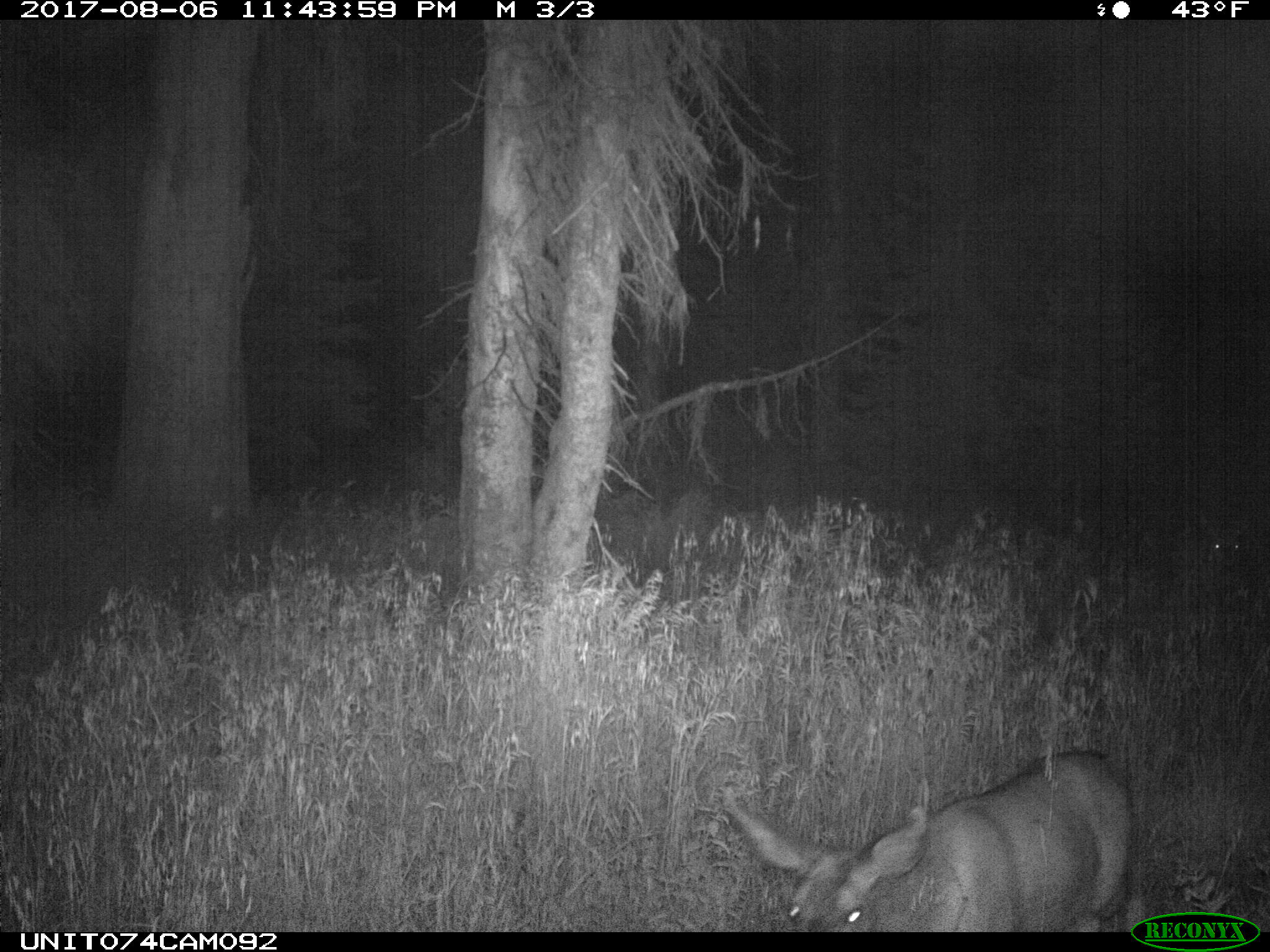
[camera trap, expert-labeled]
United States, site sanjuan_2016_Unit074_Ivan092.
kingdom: Animalia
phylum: Chordata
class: Mammalia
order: Artiodactyla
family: Cervidae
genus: Odocoileus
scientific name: Odocoileus hemionus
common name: mule deer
Odocoileus hemionus (mule deer).